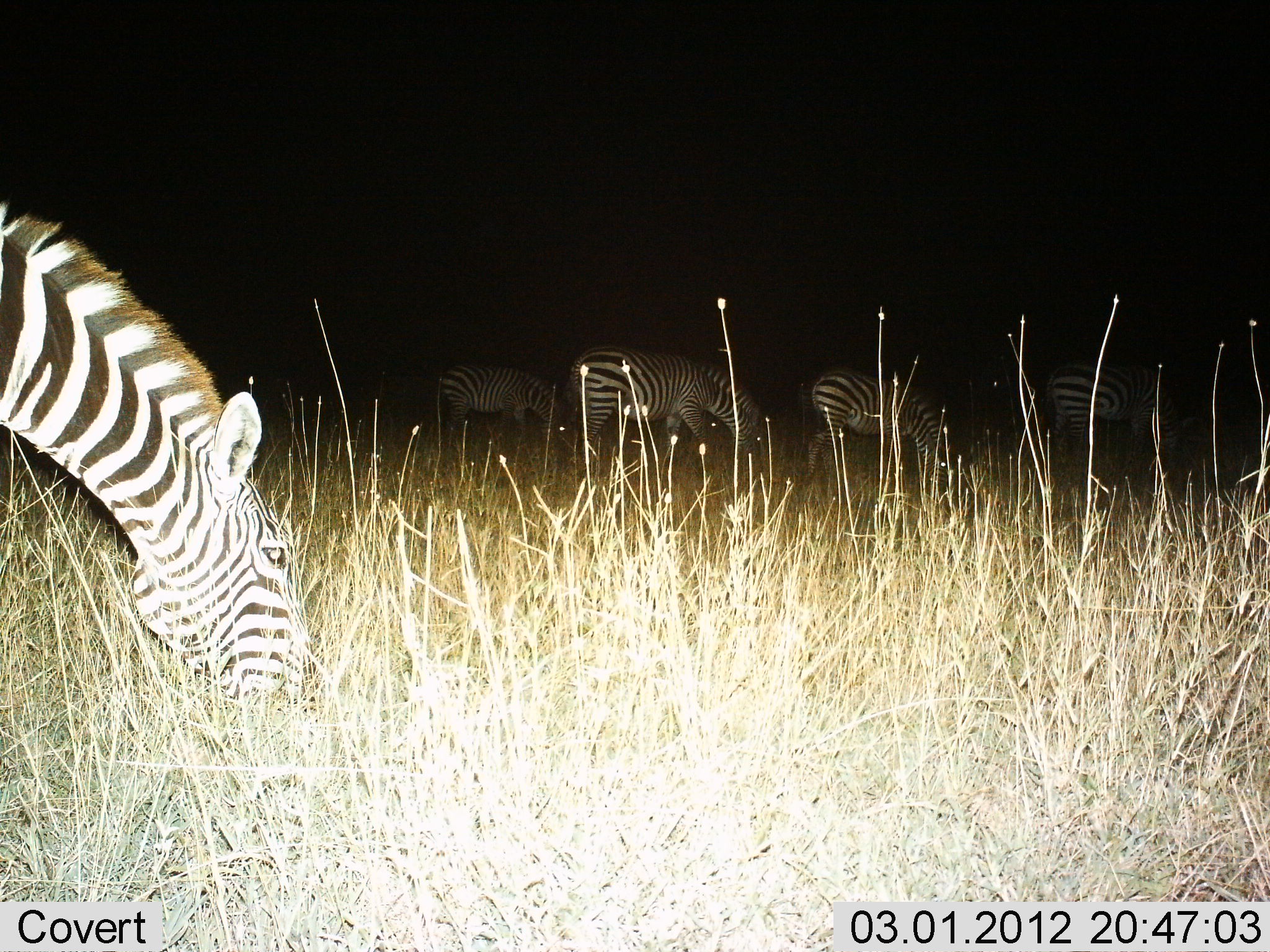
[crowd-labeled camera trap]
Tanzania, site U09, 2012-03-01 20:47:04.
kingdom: Animalia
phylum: Chordata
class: Mammalia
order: Perissodactyla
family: Equidae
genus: Equus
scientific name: Equus quagga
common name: plains zebra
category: zebra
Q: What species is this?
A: Zebra (plains zebra) (Equus quagga).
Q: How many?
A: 5.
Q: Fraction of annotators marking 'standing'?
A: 28%.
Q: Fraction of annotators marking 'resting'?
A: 0%.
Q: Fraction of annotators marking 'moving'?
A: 17%.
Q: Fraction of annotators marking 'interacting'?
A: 0%.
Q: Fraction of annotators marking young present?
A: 0%.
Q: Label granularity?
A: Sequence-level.